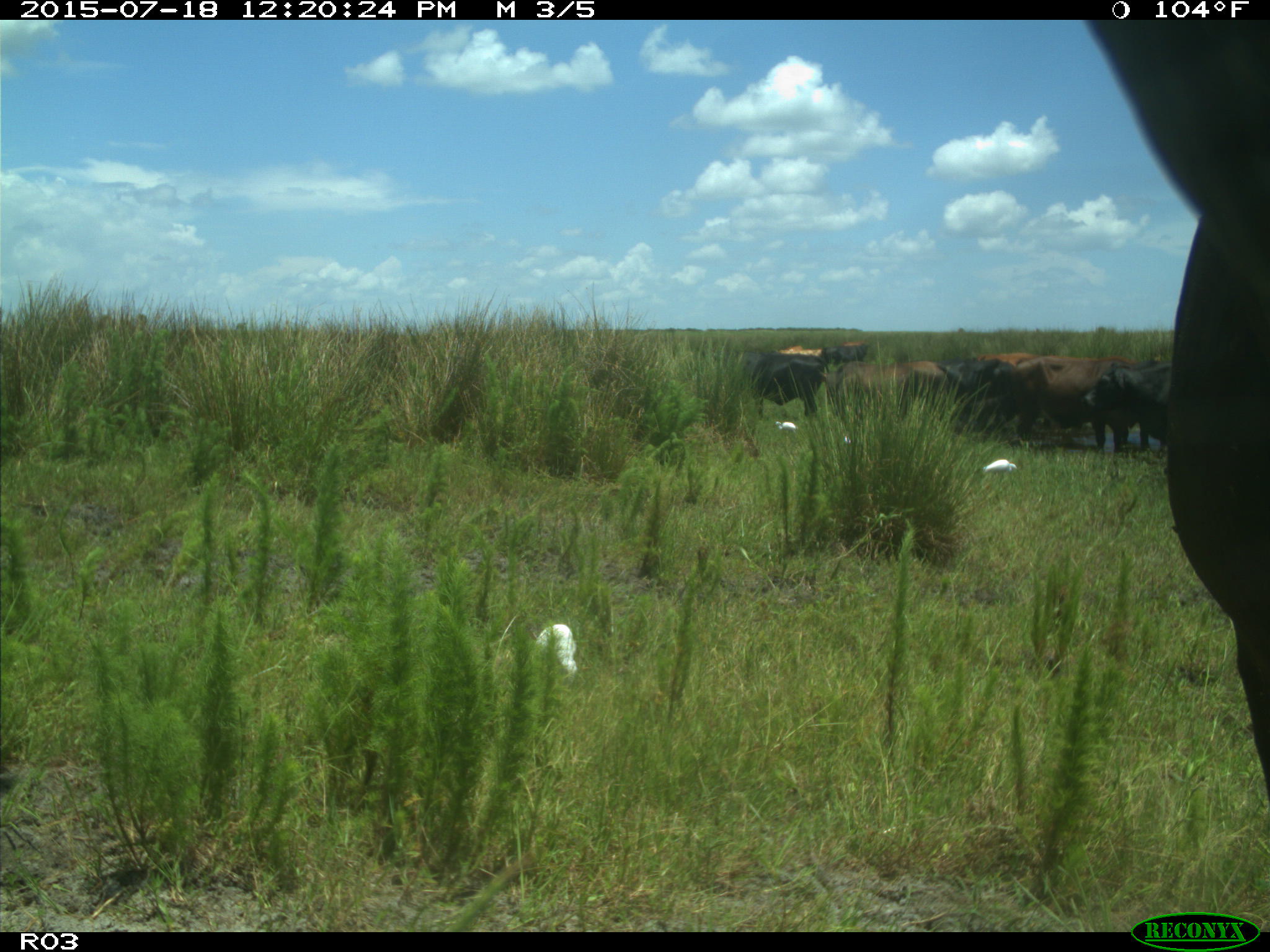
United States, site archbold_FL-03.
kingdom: Animalia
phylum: Chordata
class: Mammalia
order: Artiodactyla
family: Bovidae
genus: Bos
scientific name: Bos taurus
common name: domestic cow